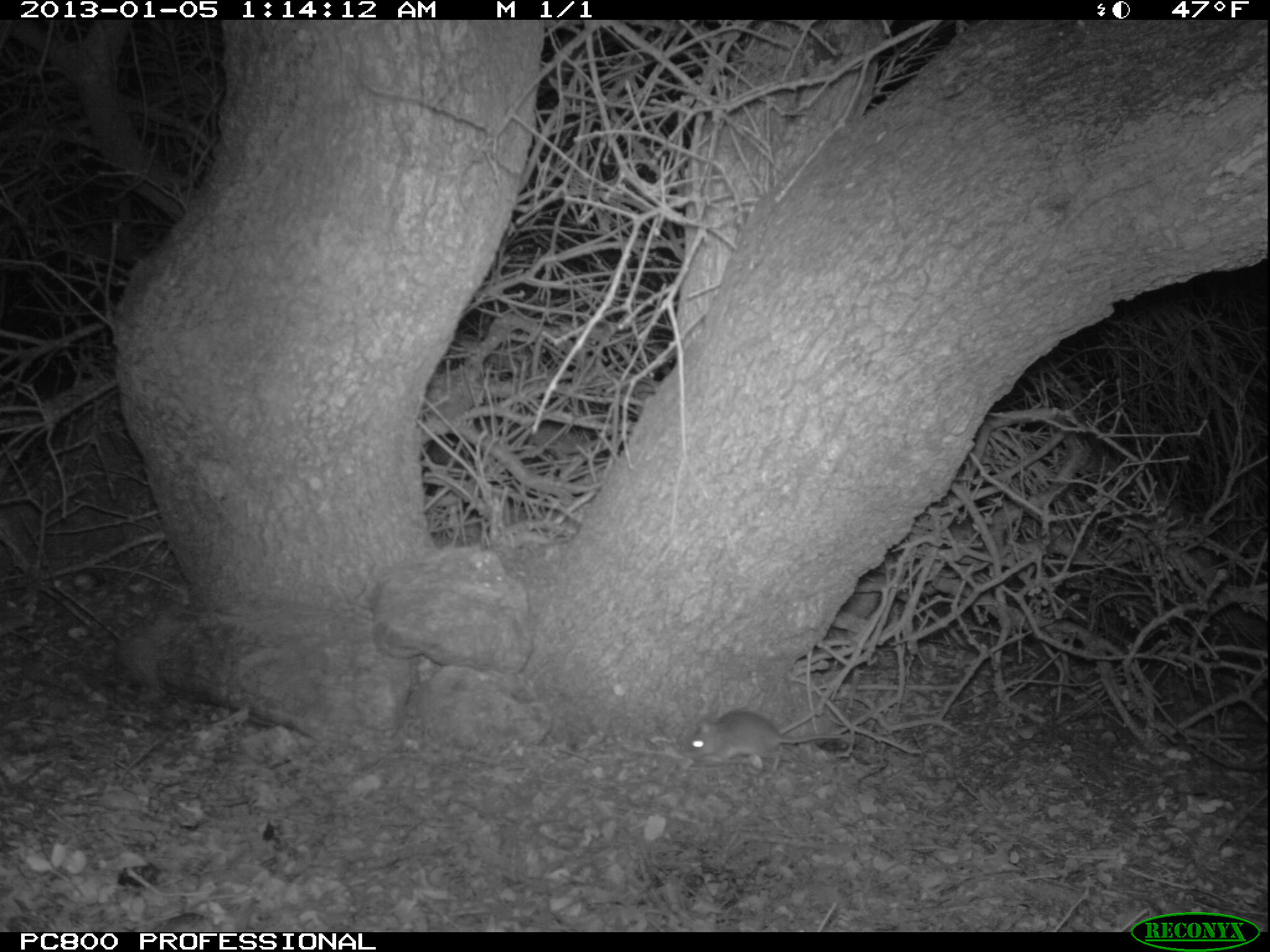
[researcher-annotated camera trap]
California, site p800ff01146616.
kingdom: Animalia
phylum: Chordata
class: Mammalia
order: Rodentia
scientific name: Rodentia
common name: rodent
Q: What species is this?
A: Rodent (Rodentia).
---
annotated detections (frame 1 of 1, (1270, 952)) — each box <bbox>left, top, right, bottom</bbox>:
rodent: <bbox>684, 708, 852, 772</bbox>